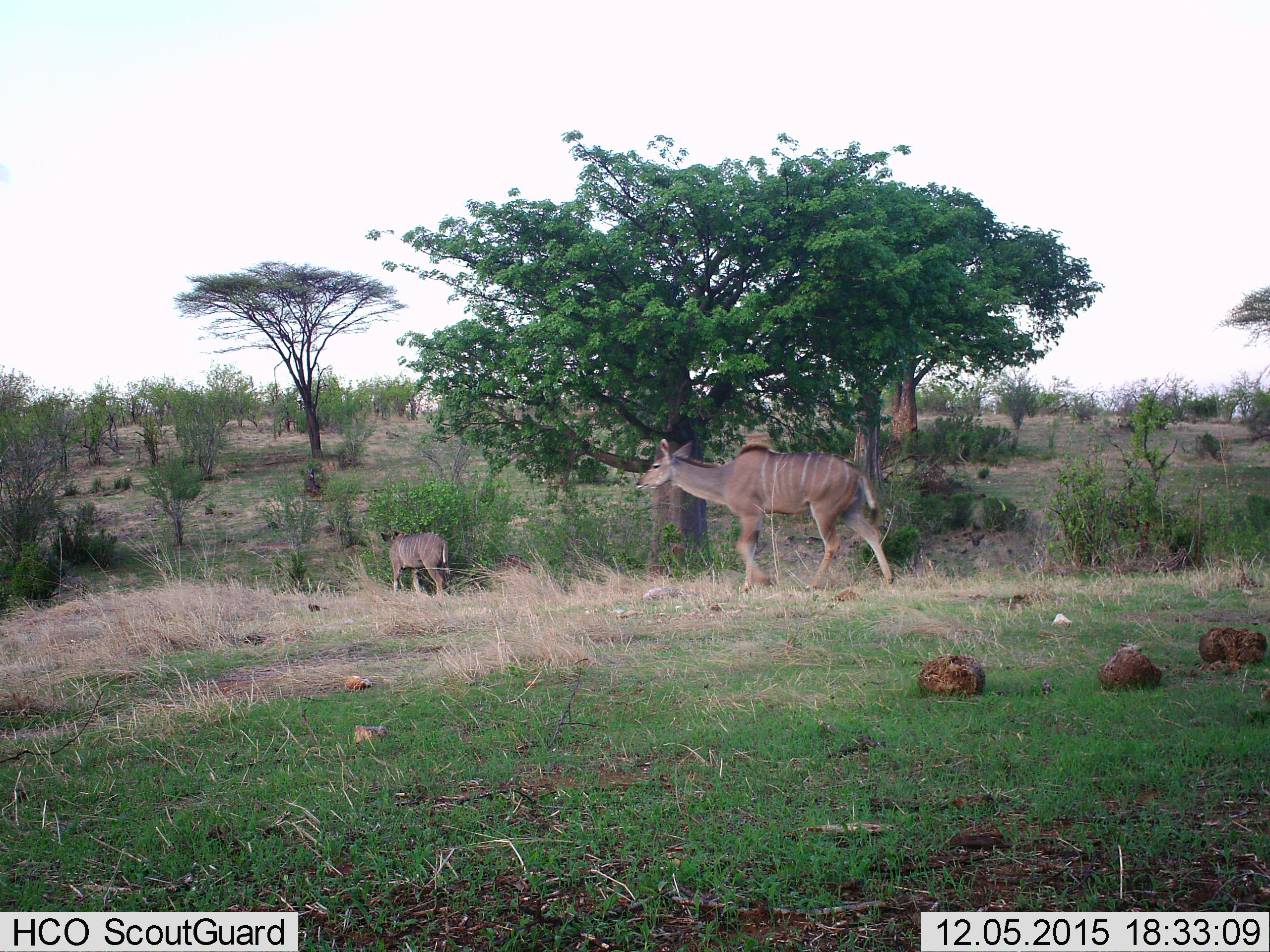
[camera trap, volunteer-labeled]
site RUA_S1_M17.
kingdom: Animalia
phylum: Chordata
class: Mammalia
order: Artiodactyla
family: Bovidae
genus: Tragelaphus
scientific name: Tragelaphus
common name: kudu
Kudu (Tragelaphus), count 2. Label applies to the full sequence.